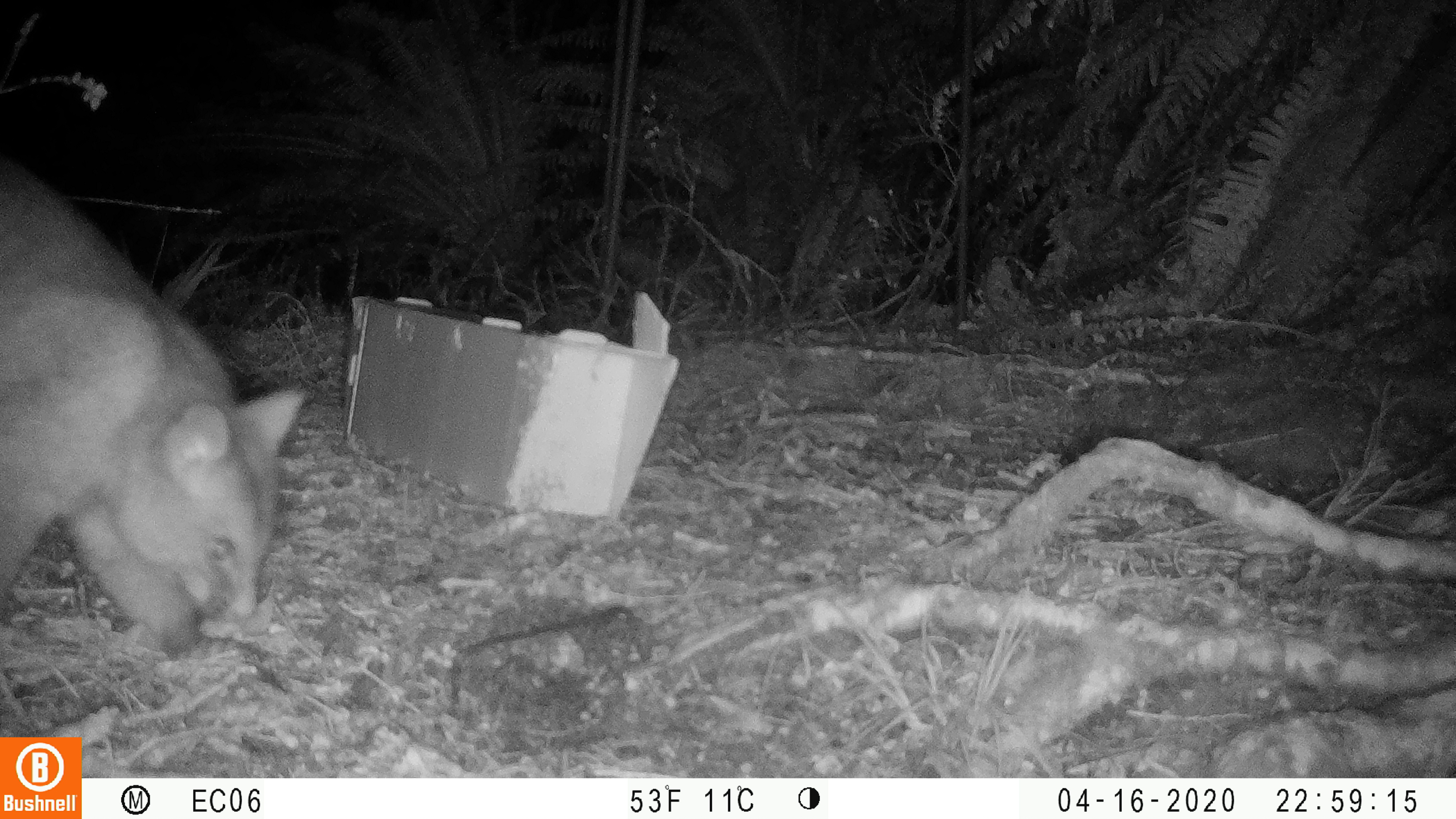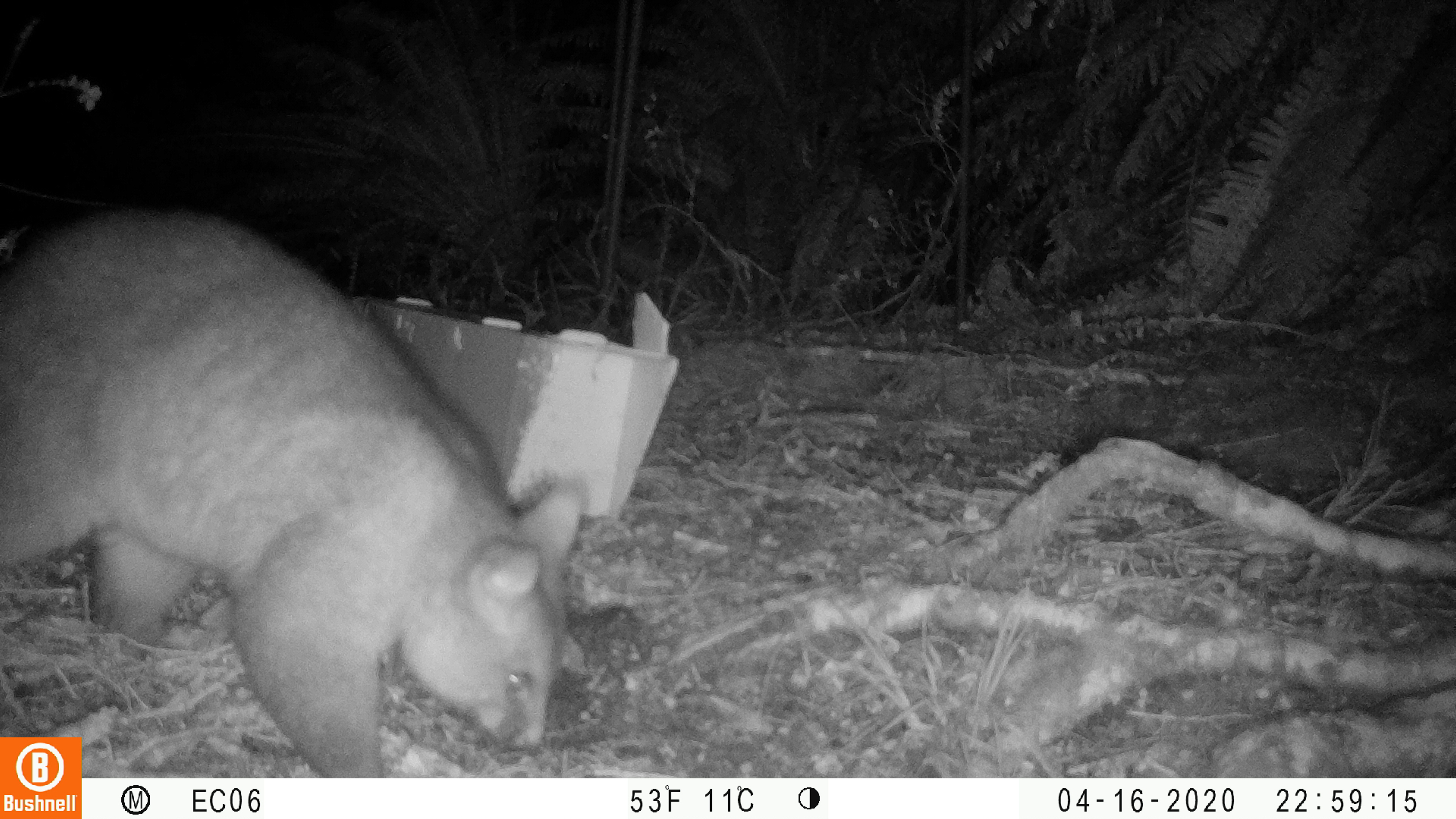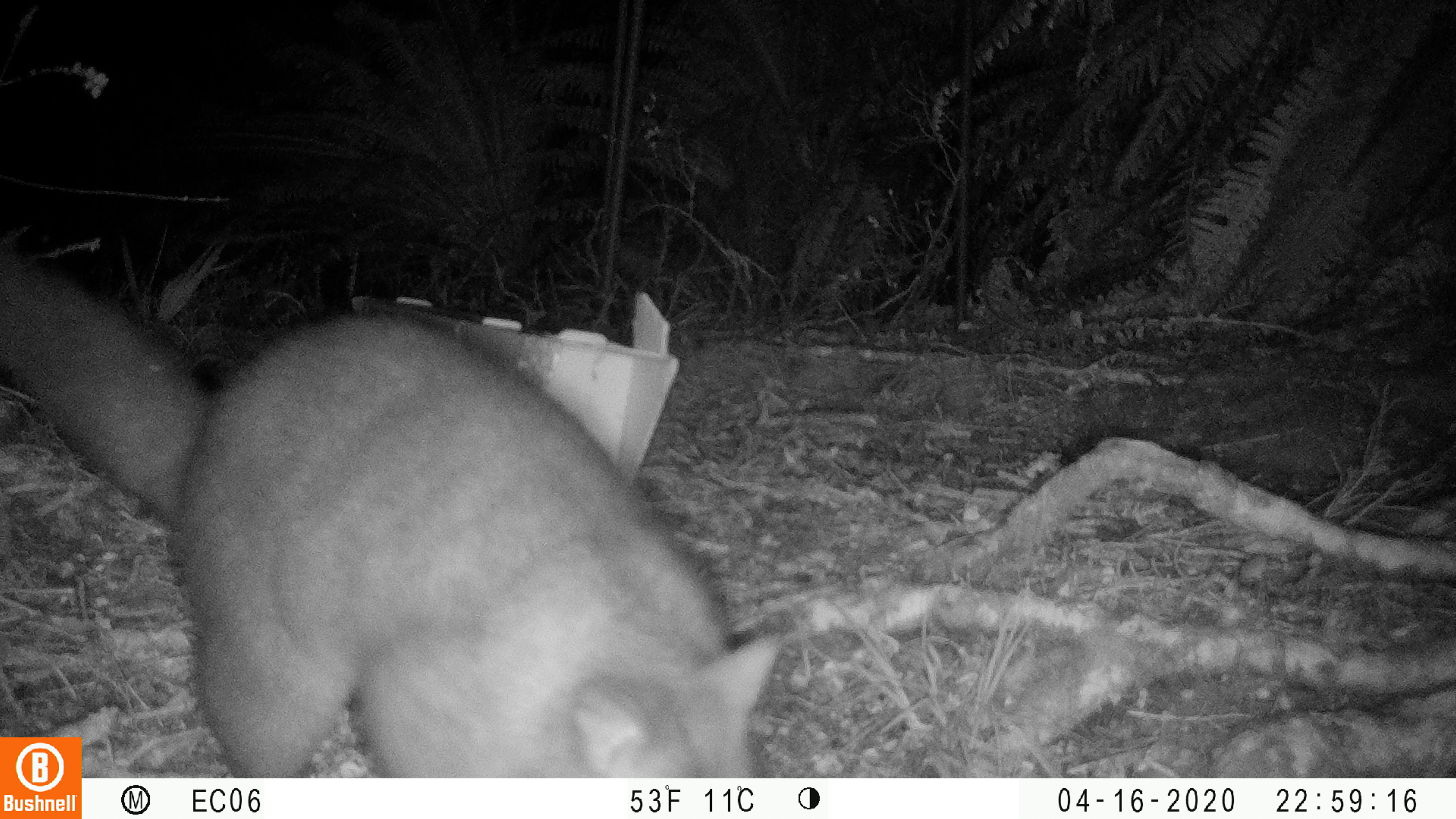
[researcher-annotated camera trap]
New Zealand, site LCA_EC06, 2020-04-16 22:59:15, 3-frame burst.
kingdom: Animalia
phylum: Chordata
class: Mammalia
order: Diprotodontia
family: Phalangeridae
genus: Trichosurus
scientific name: Trichosurus vulpecula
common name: common brushtail possum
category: possum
Possum (common brushtail possum) (Trichosurus vulpecula).